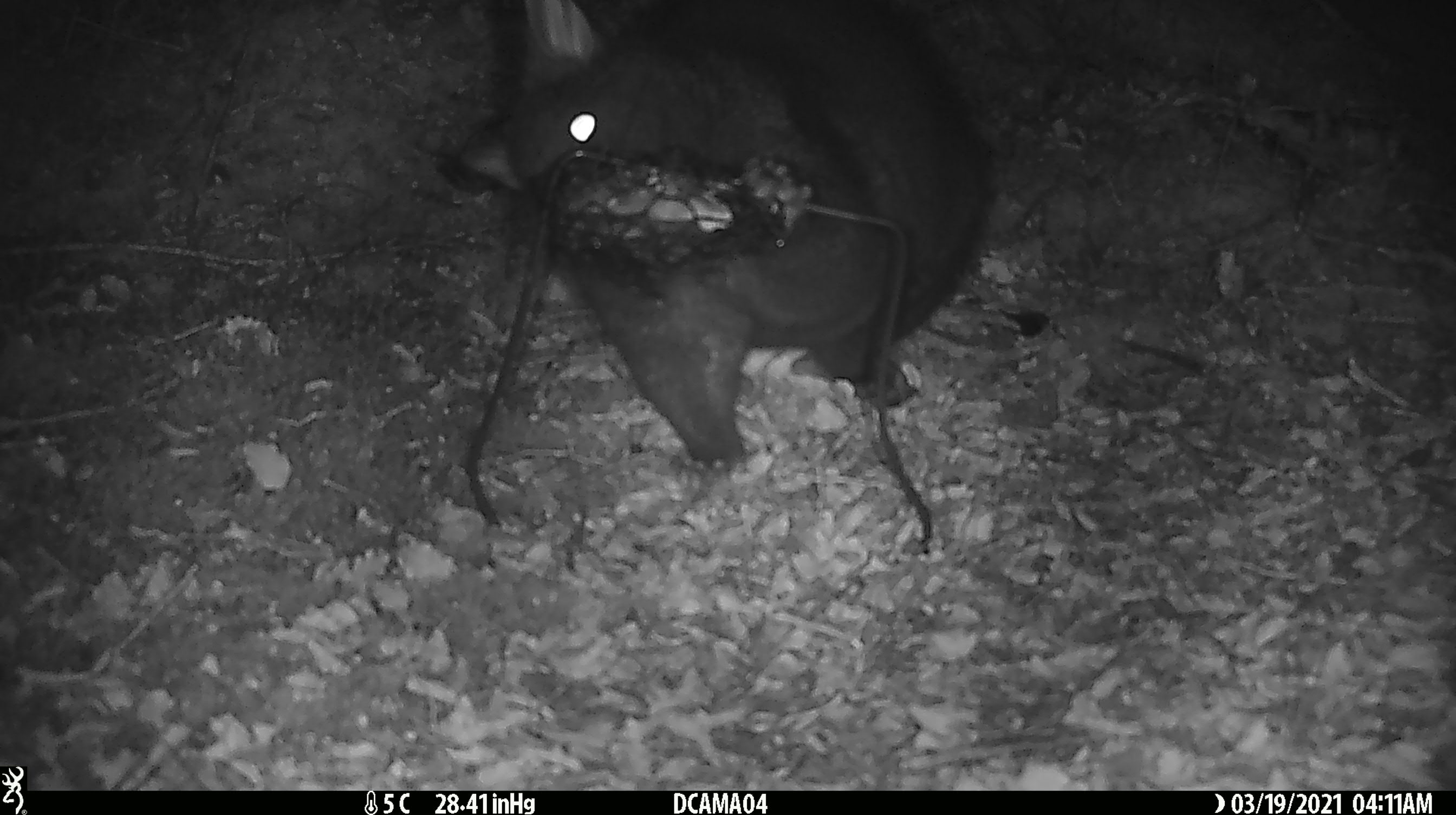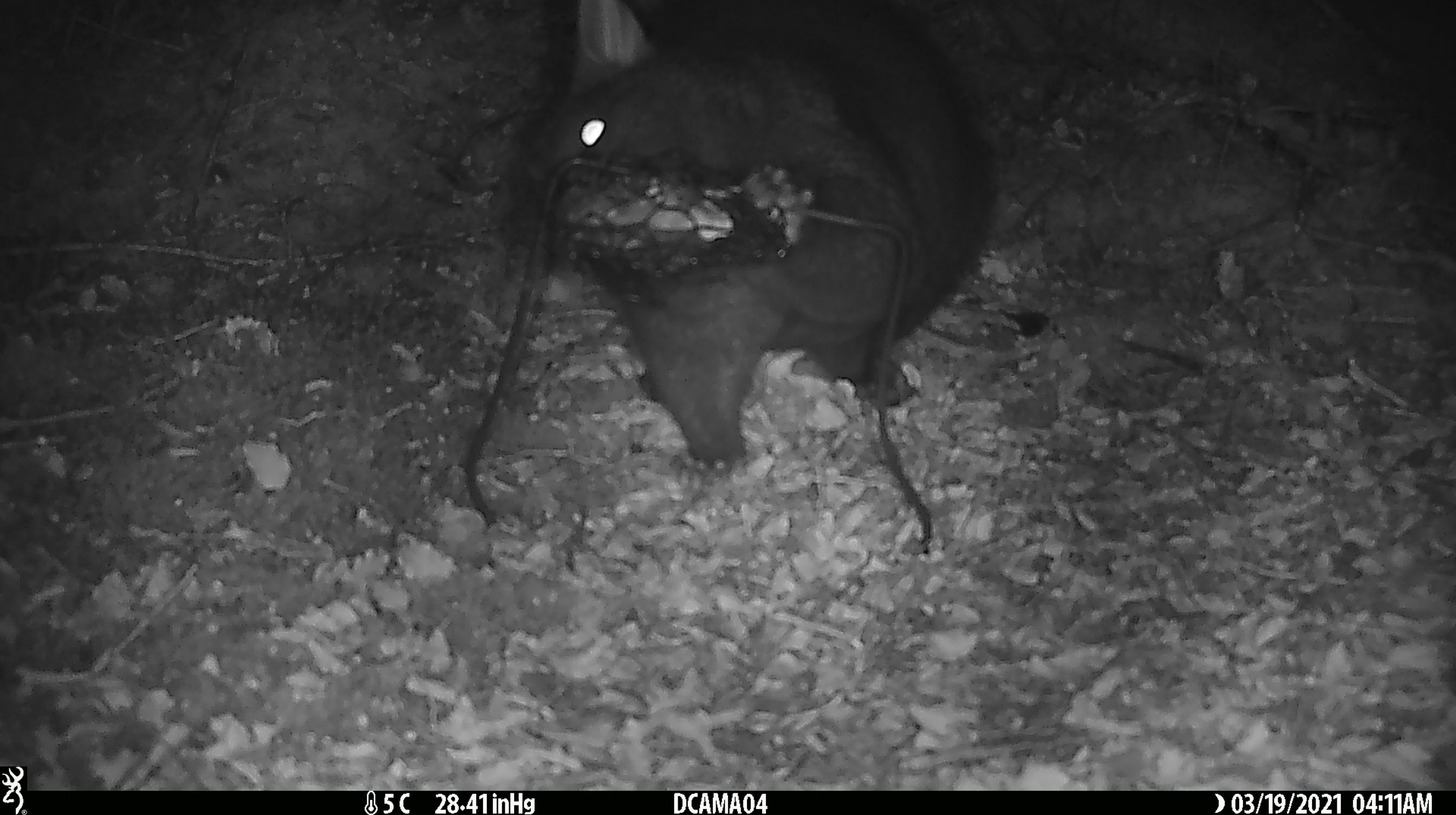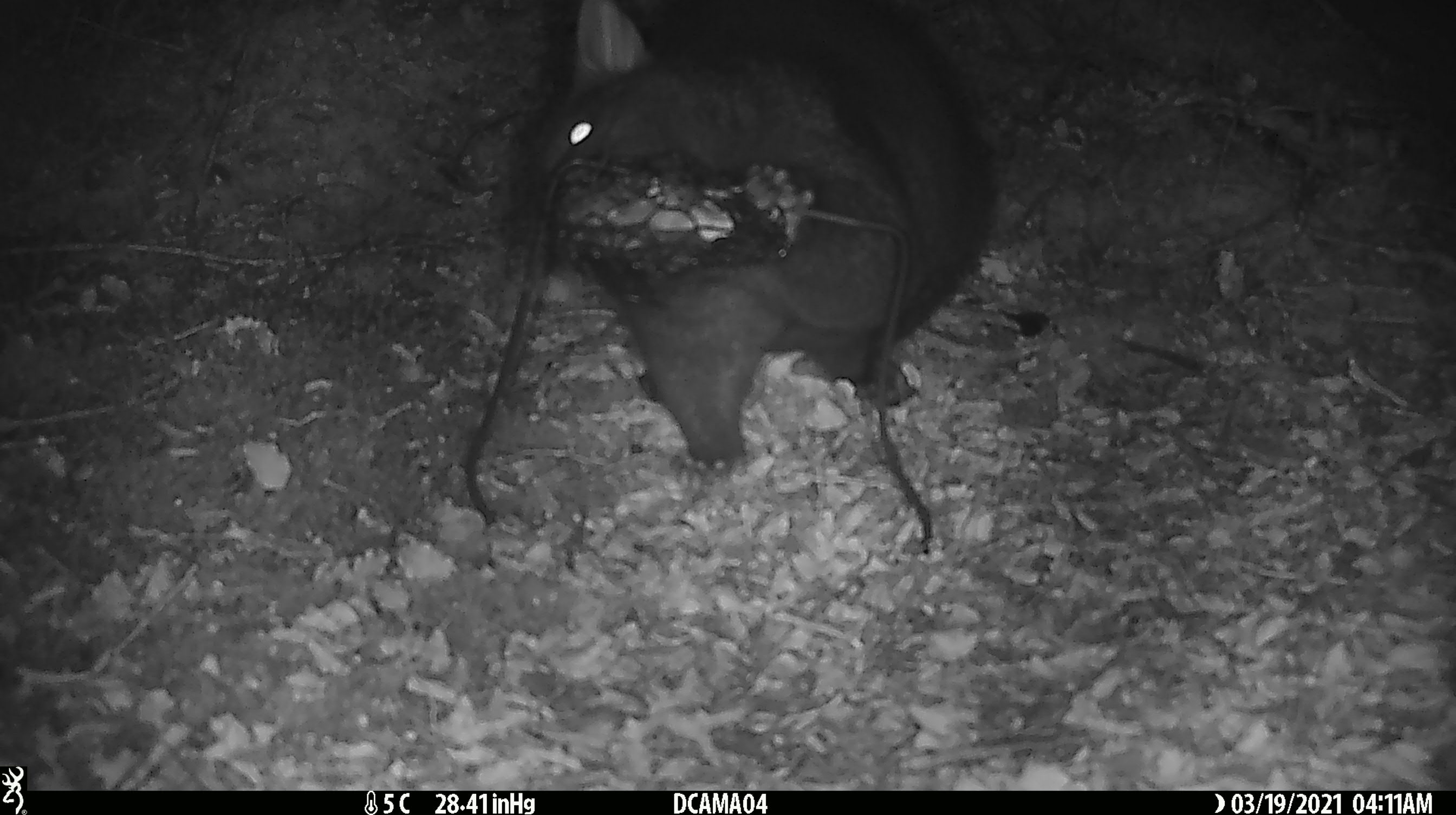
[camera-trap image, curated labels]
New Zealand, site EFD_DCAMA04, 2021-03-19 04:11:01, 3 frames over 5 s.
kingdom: Animalia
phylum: Chordata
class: Mammalia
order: Diprotodontia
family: Phalangeridae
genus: Trichosurus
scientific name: Trichosurus vulpecula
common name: common brushtail possum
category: possum